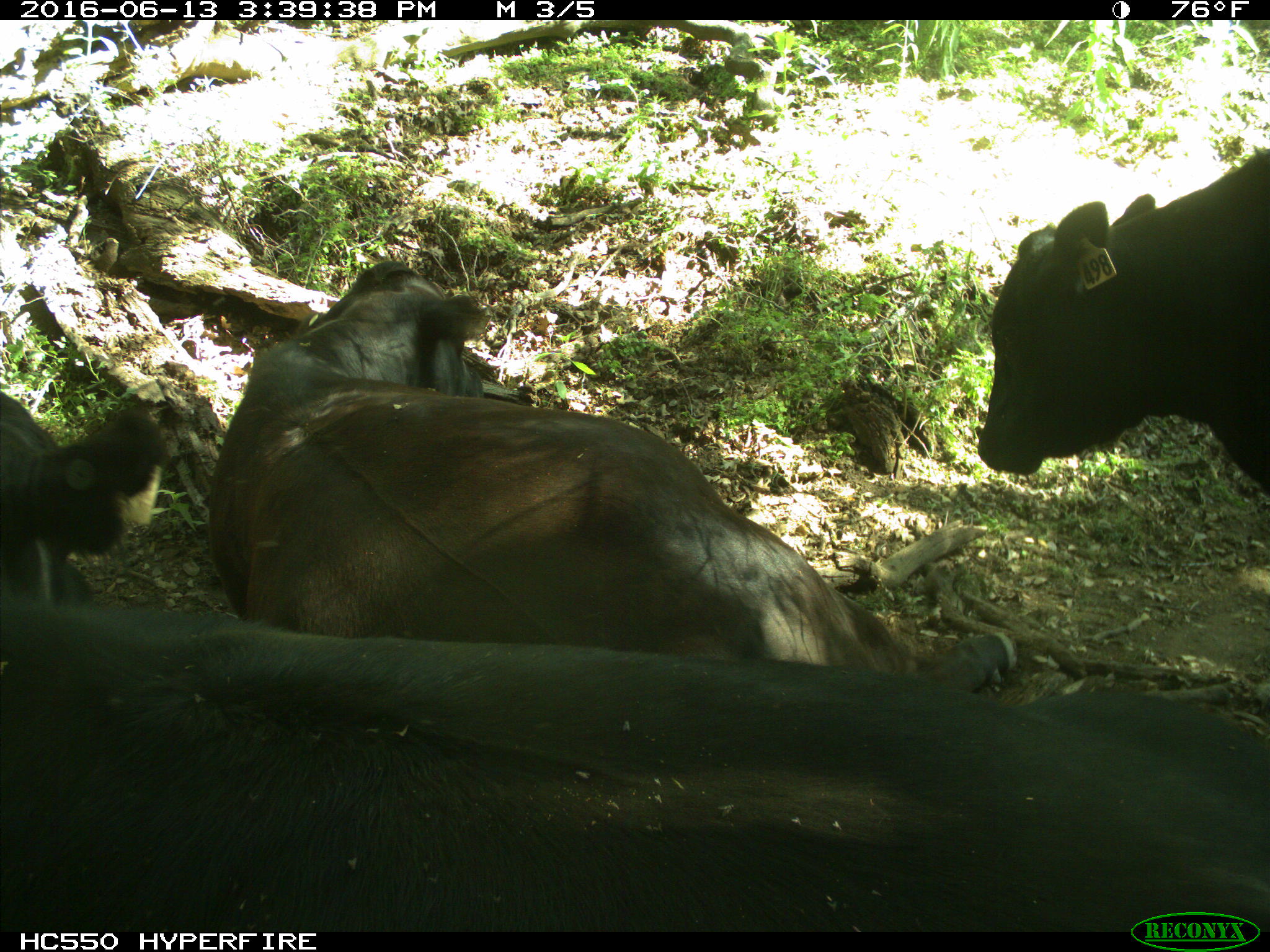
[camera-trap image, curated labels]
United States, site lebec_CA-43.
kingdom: Animalia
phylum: Chordata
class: Mammalia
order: Artiodactyla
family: Bovidae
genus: Bos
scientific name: Bos taurus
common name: domestic cow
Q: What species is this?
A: Bos taurus (domestic cow).